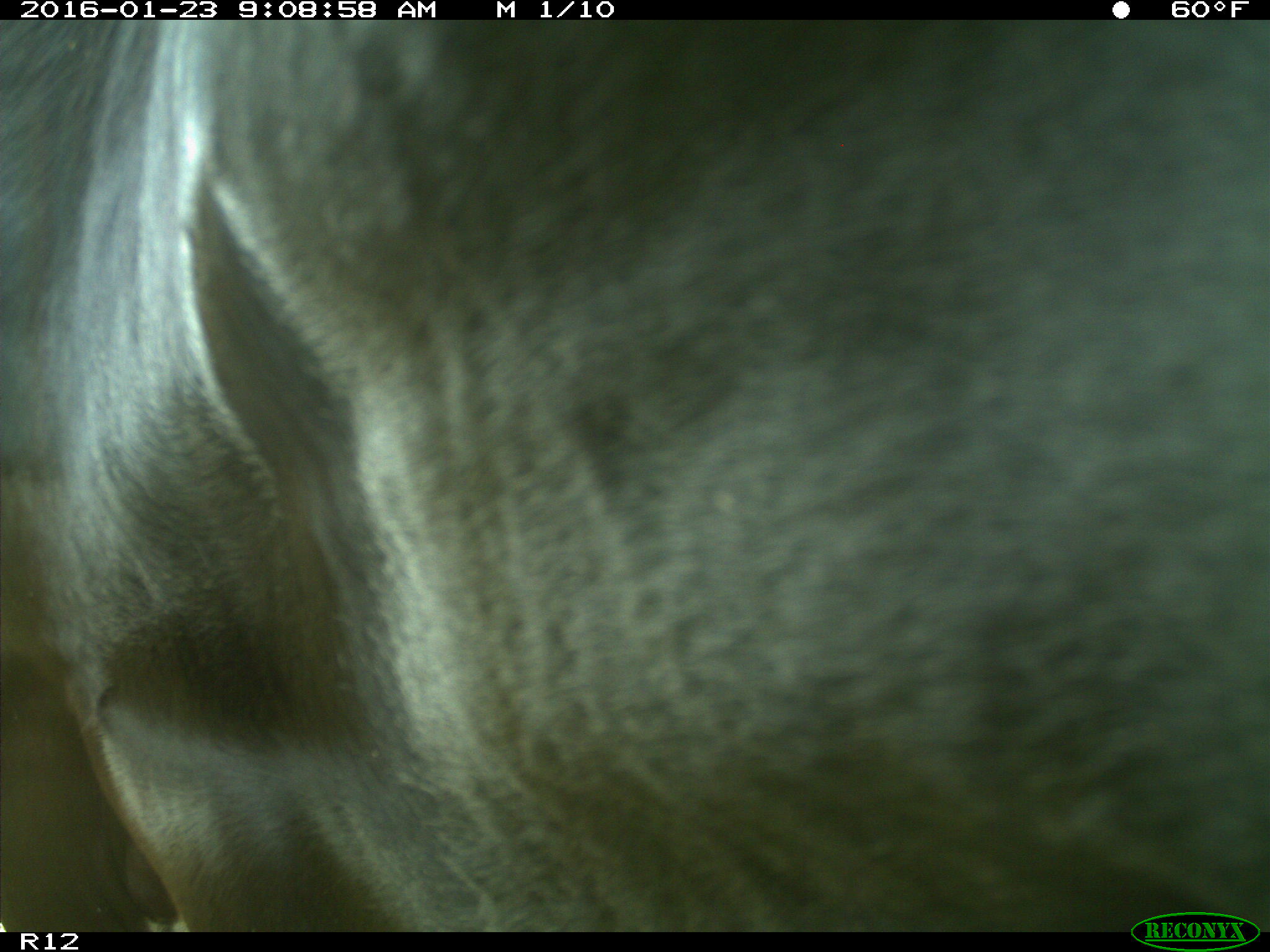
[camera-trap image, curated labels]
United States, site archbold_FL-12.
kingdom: Animalia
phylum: Chordata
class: Mammalia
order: Artiodactyla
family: Bovidae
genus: Bos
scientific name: Bos taurus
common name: domestic cow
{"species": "Bos taurus (domestic cow)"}